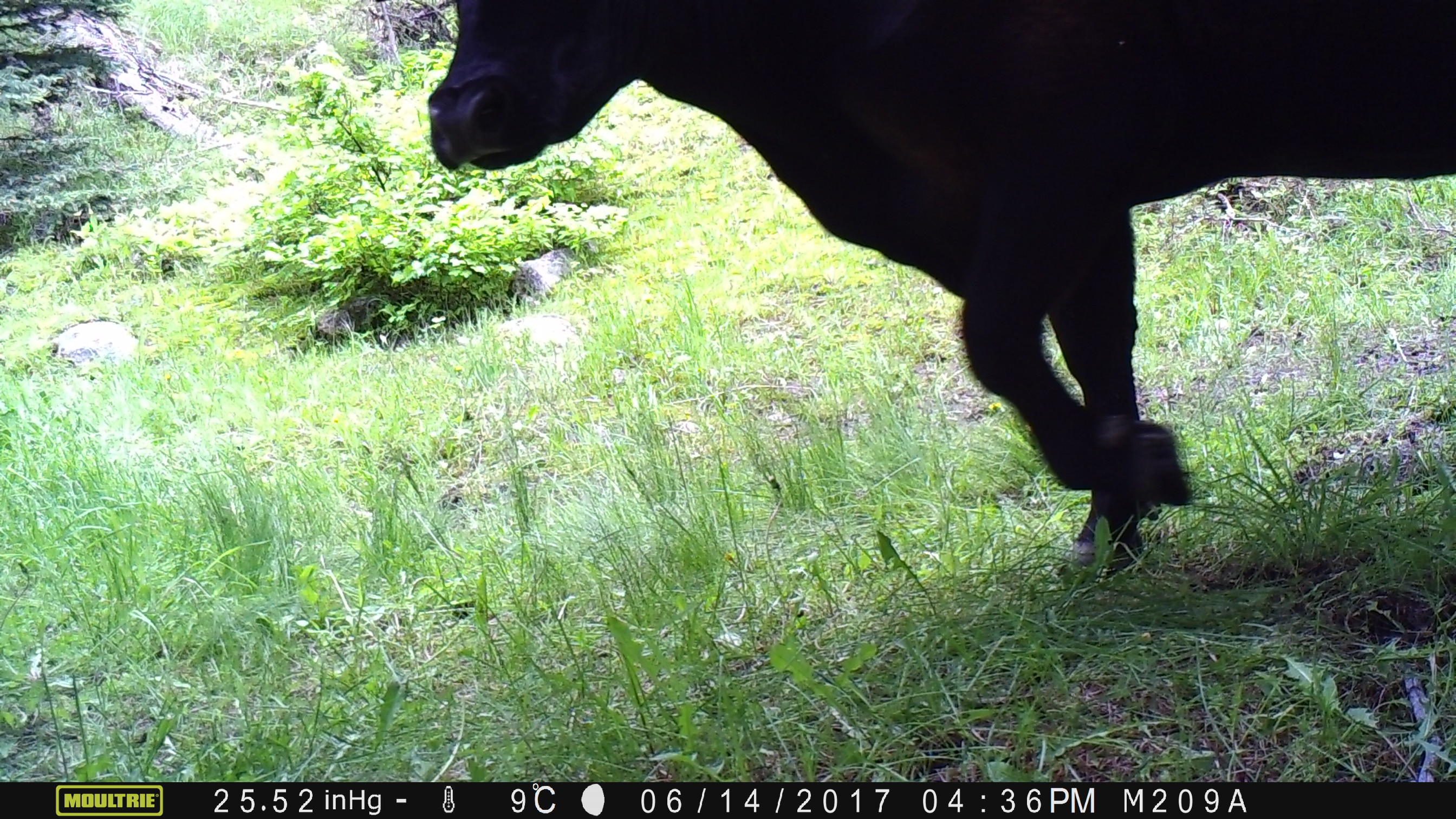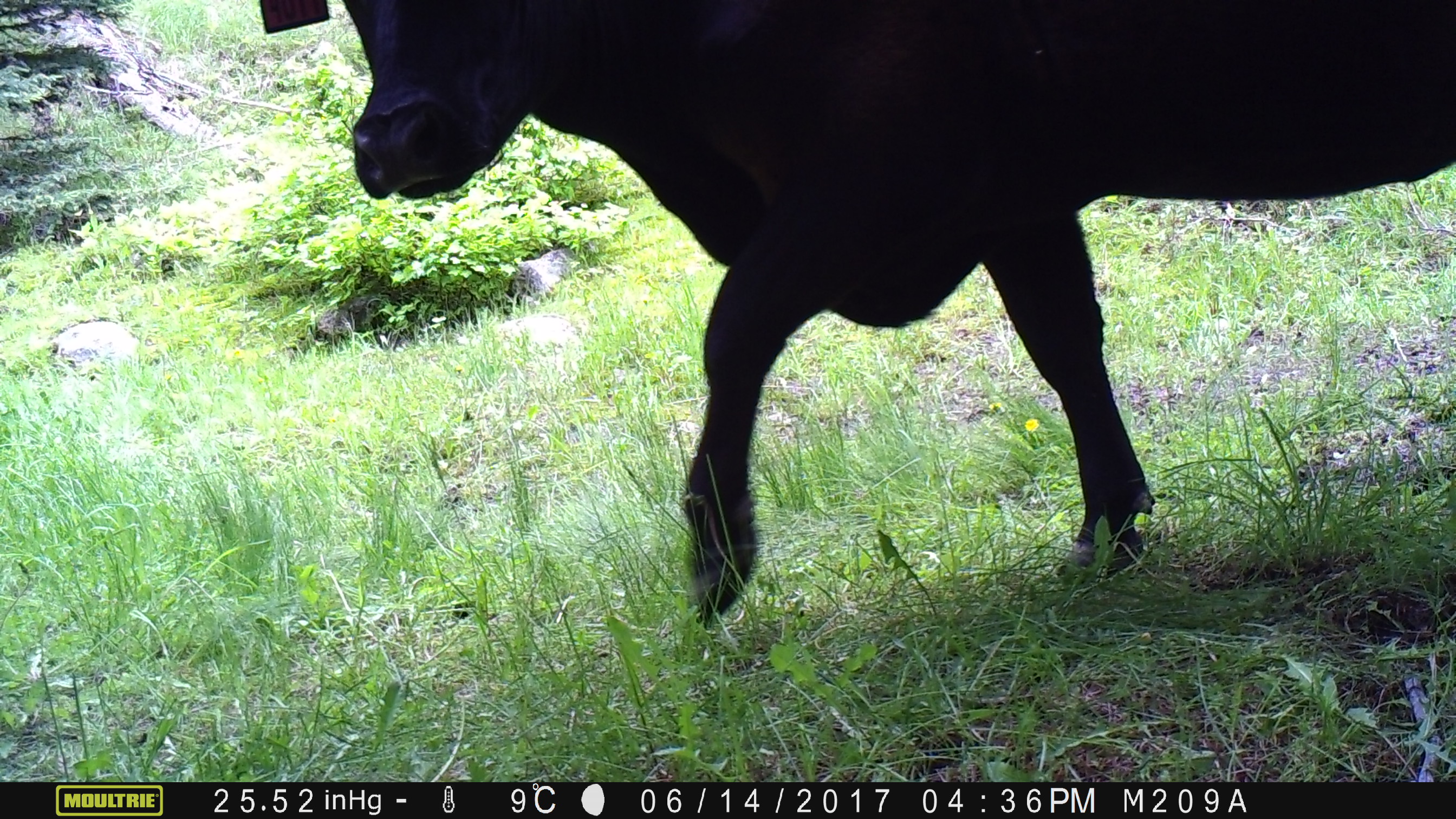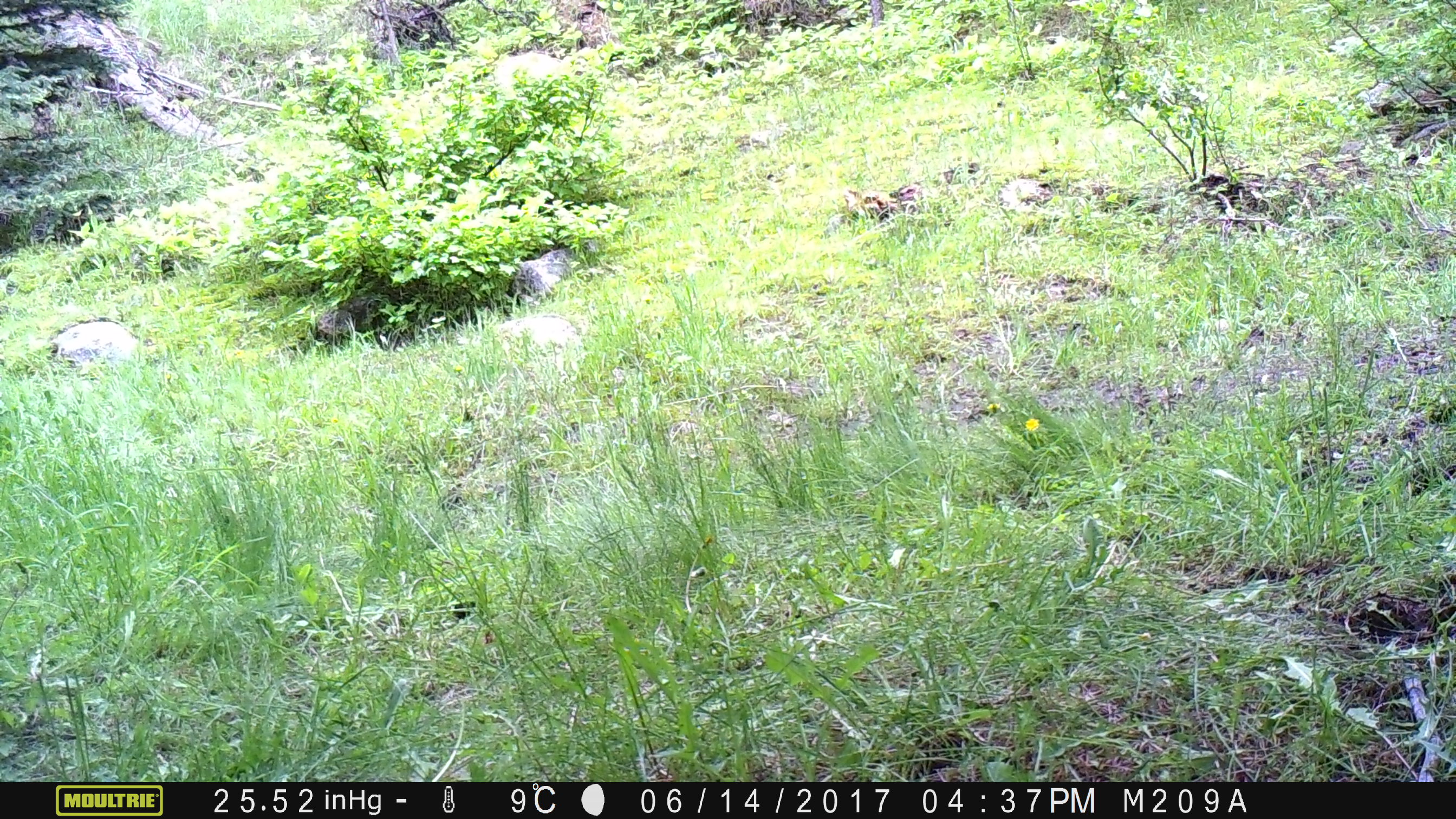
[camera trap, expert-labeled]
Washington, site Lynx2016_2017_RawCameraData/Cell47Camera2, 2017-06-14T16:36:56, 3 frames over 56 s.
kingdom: Animalia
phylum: Chordata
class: Mammalia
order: Artiodactyla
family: Bovidae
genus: Bos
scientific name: Bos taurus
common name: domestic cattle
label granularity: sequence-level